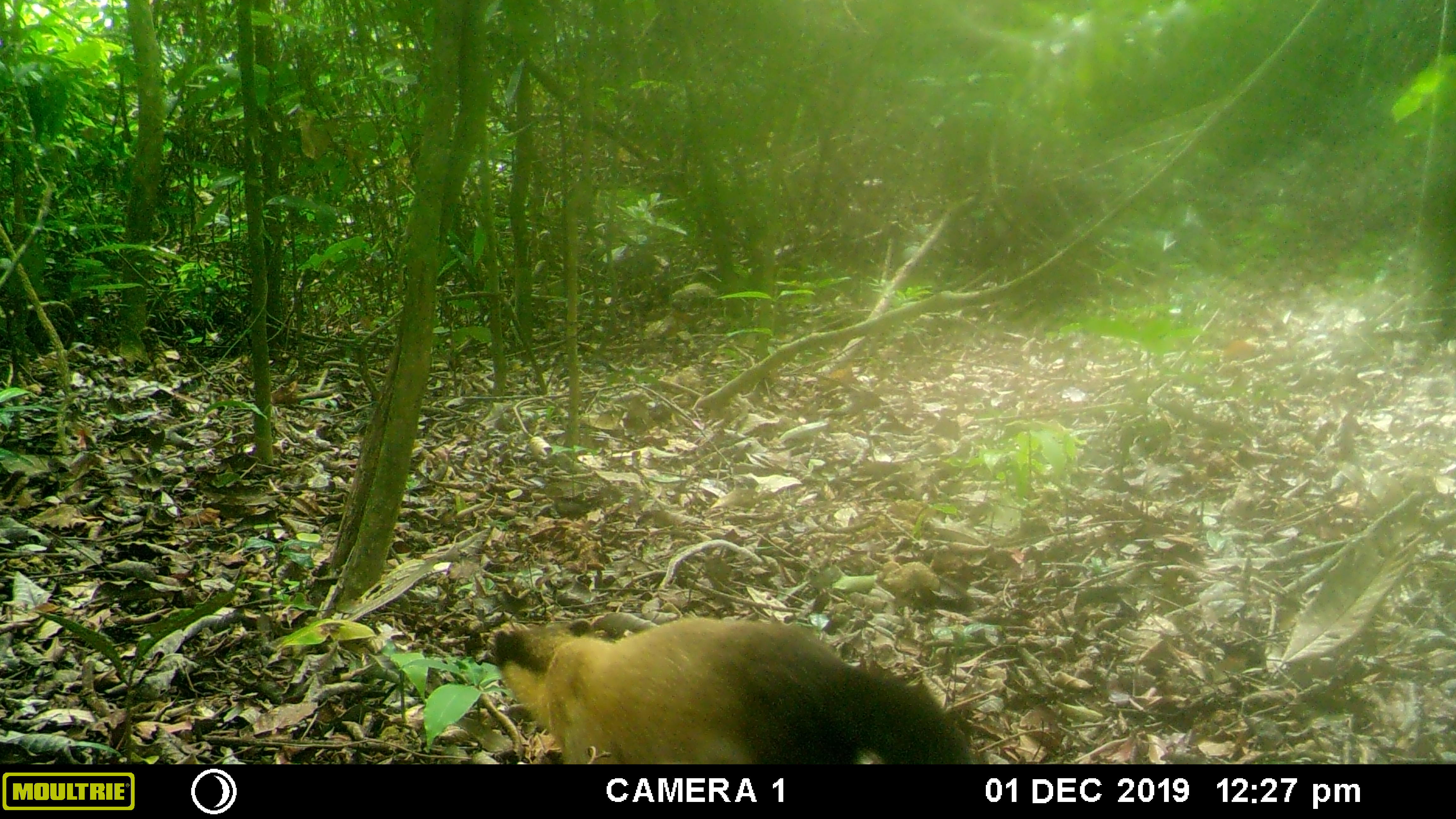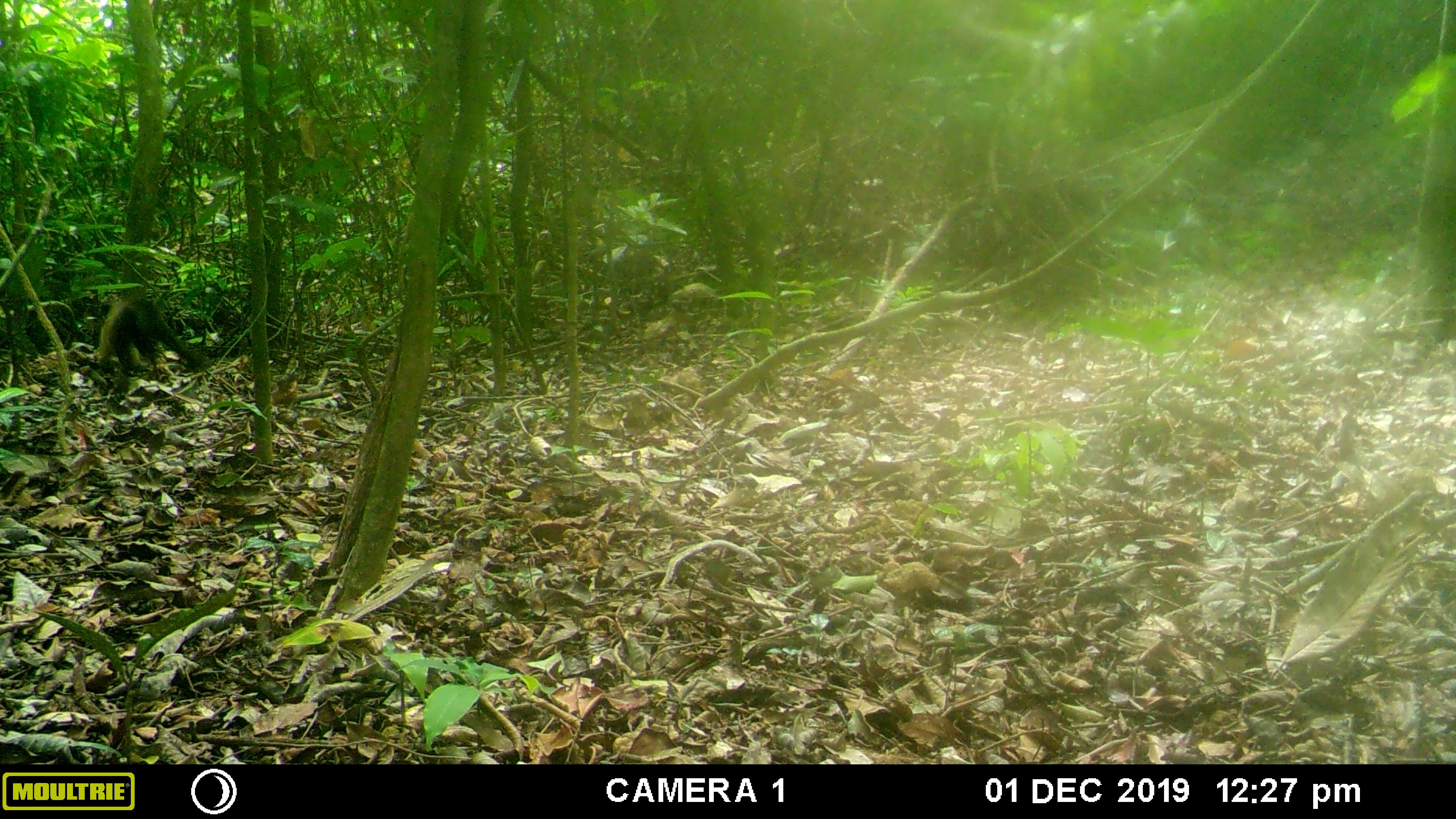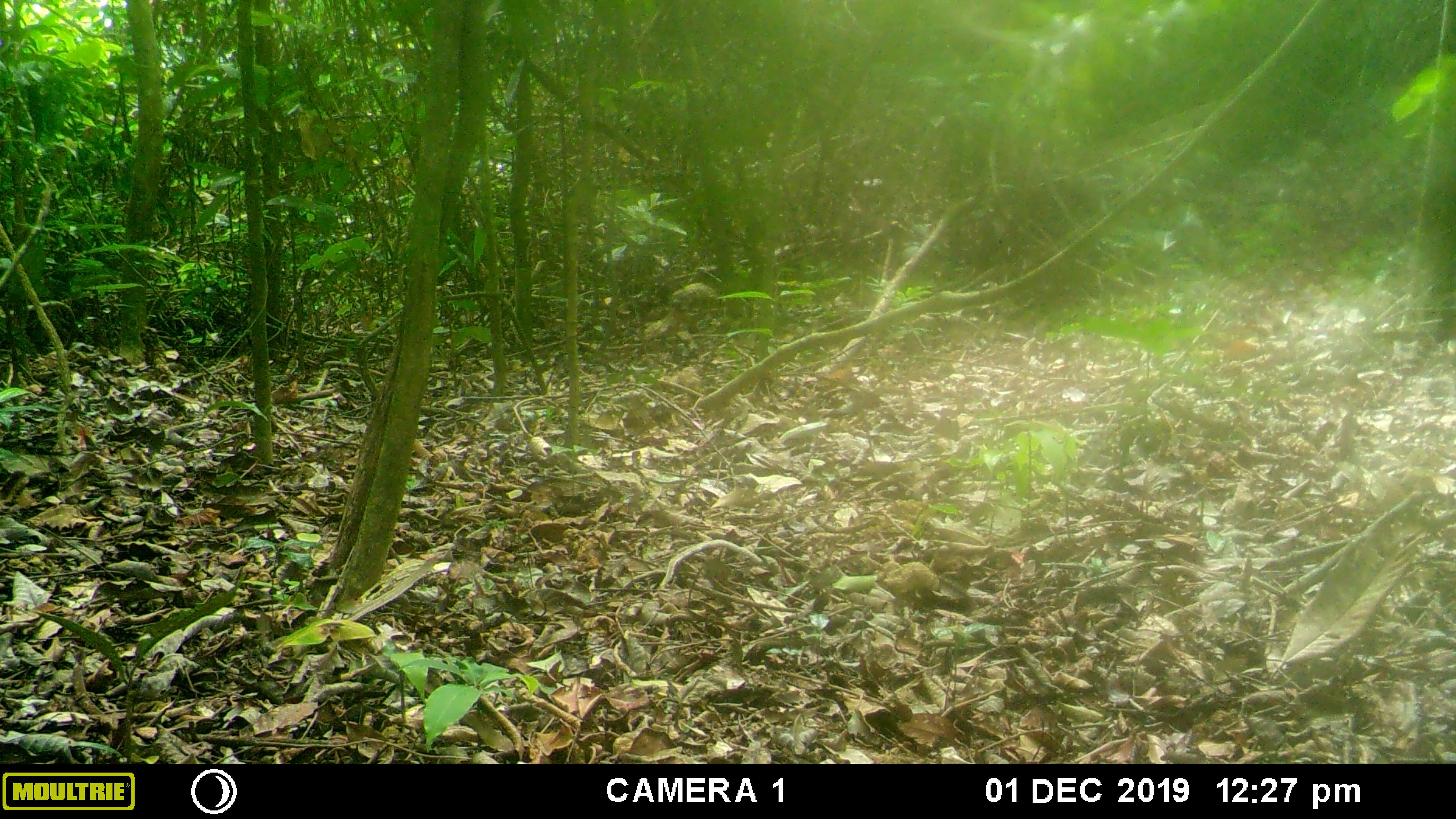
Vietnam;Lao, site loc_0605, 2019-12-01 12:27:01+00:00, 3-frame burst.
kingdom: Animalia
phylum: Chordata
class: Mammalia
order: Carnivora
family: Mustelidae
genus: Martes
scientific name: Martes flavigula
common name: yellow-throated marten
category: yellow throated marten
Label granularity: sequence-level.